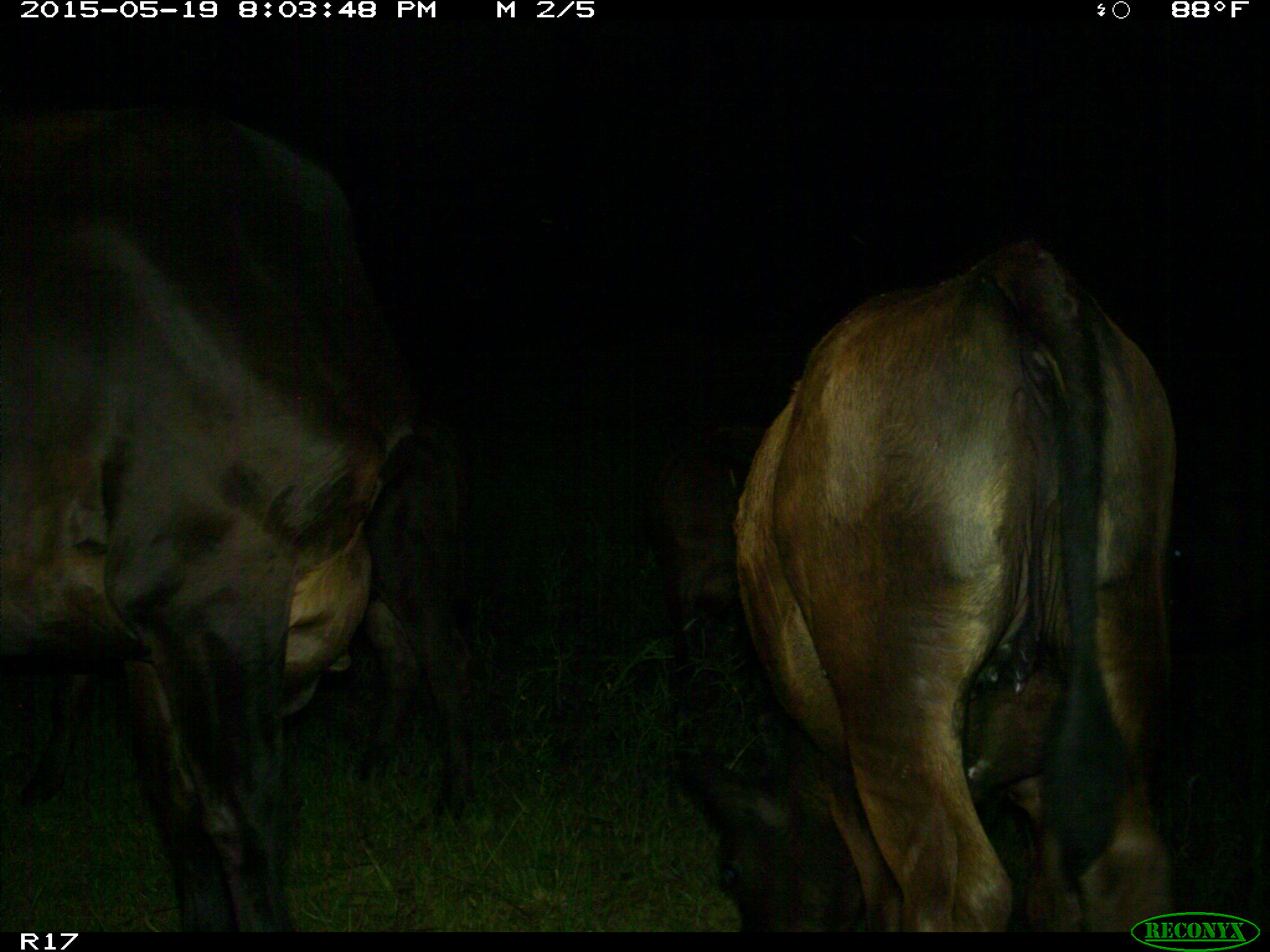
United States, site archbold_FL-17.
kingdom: Animalia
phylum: Chordata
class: Mammalia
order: Artiodactyla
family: Bovidae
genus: Bos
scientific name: Bos taurus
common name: domestic cow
Bos taurus (domestic cow).